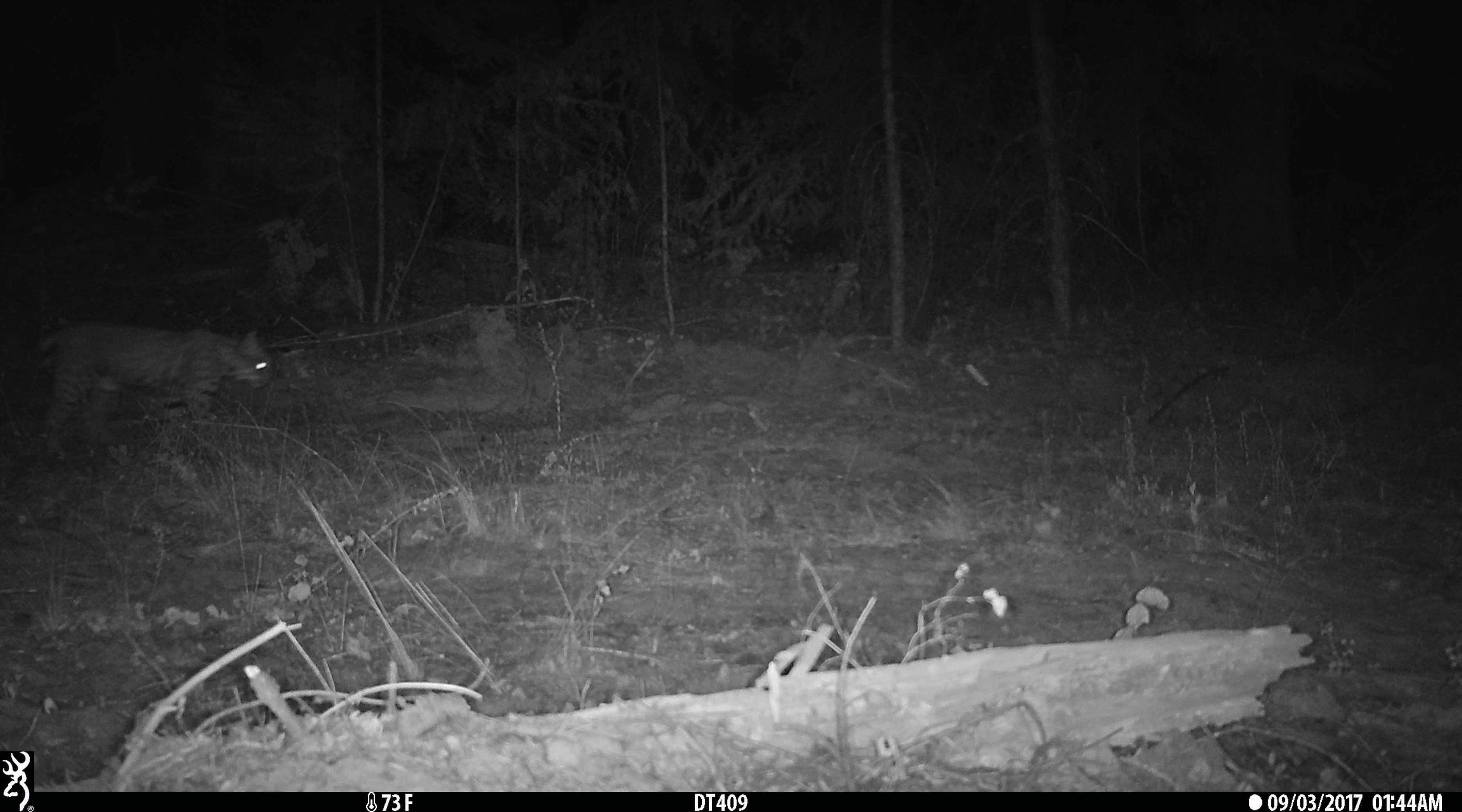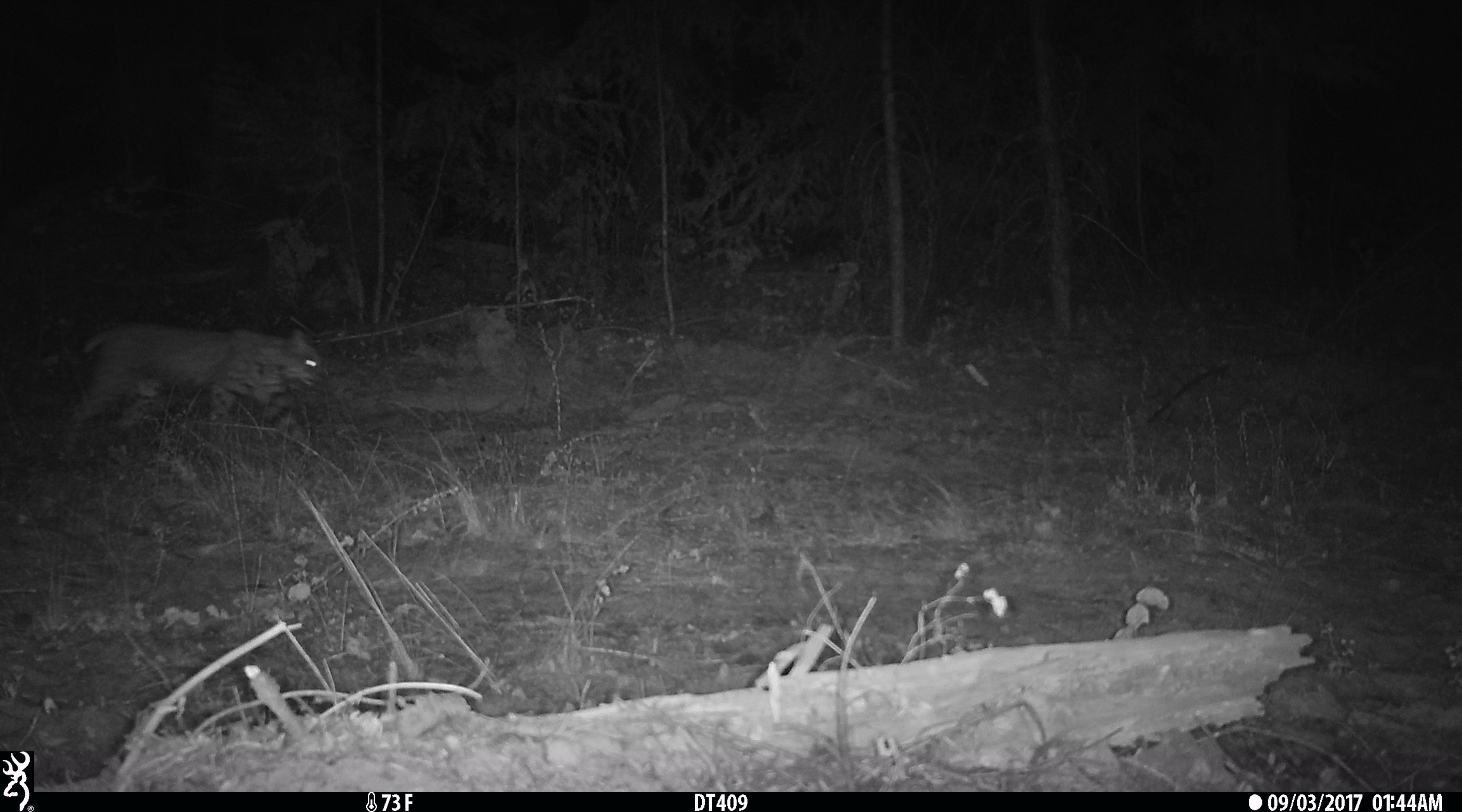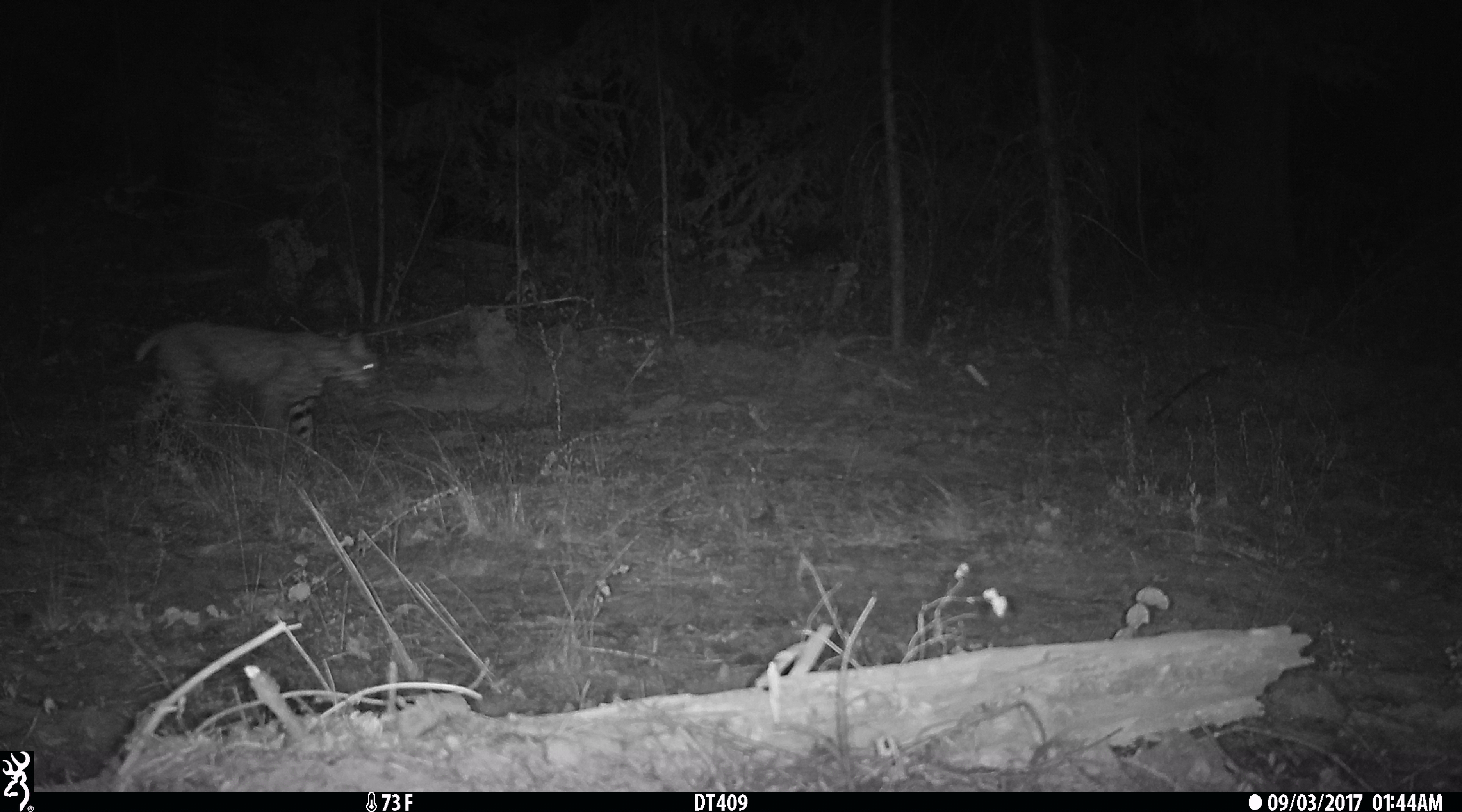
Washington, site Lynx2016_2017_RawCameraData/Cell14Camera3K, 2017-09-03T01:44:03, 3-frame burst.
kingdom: Animalia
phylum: Chordata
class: Mammalia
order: Carnivora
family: Felidae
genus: Lynx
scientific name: Lynx rufus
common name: bobcat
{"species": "Lynx rufus (bobcat)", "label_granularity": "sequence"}